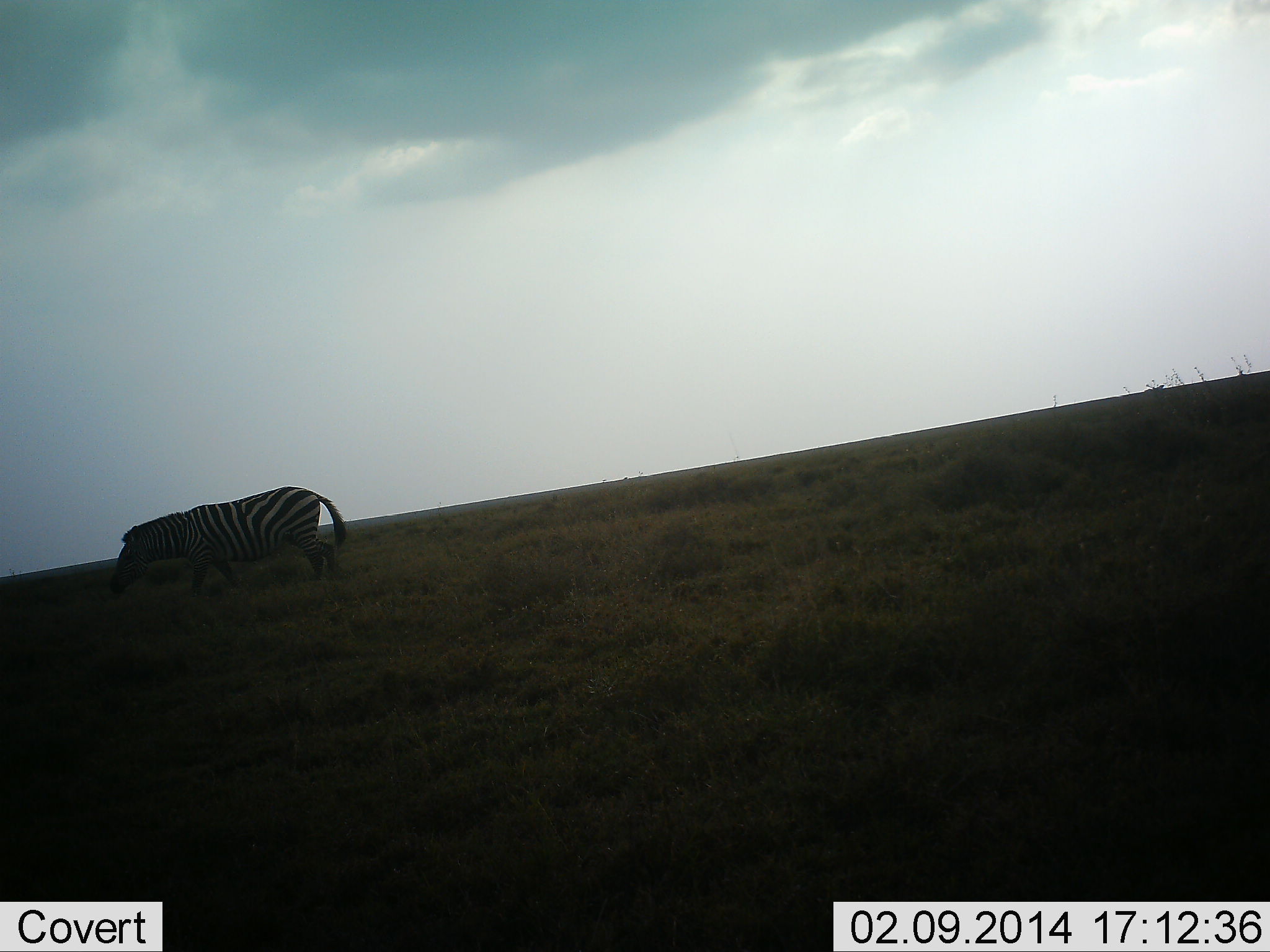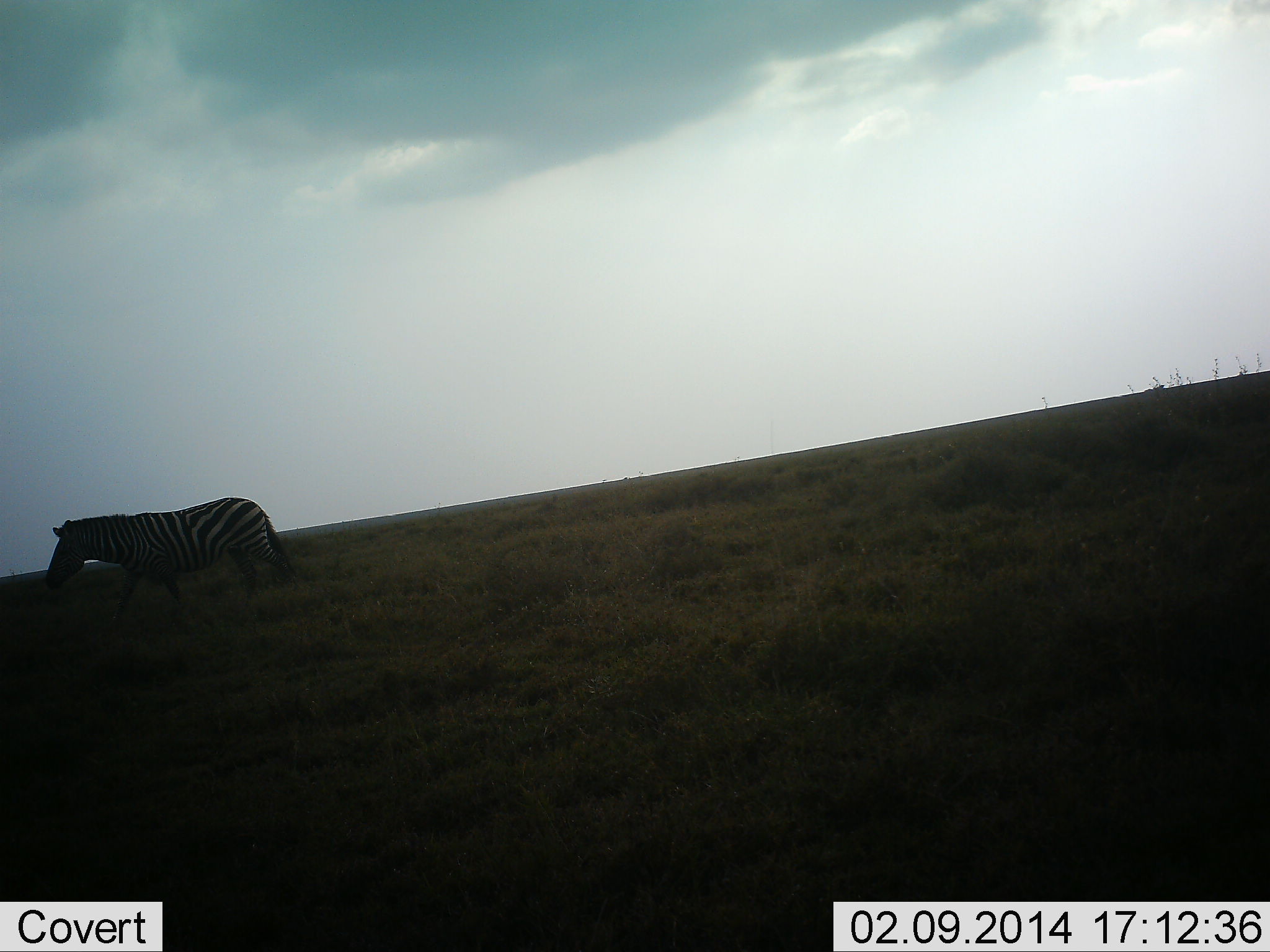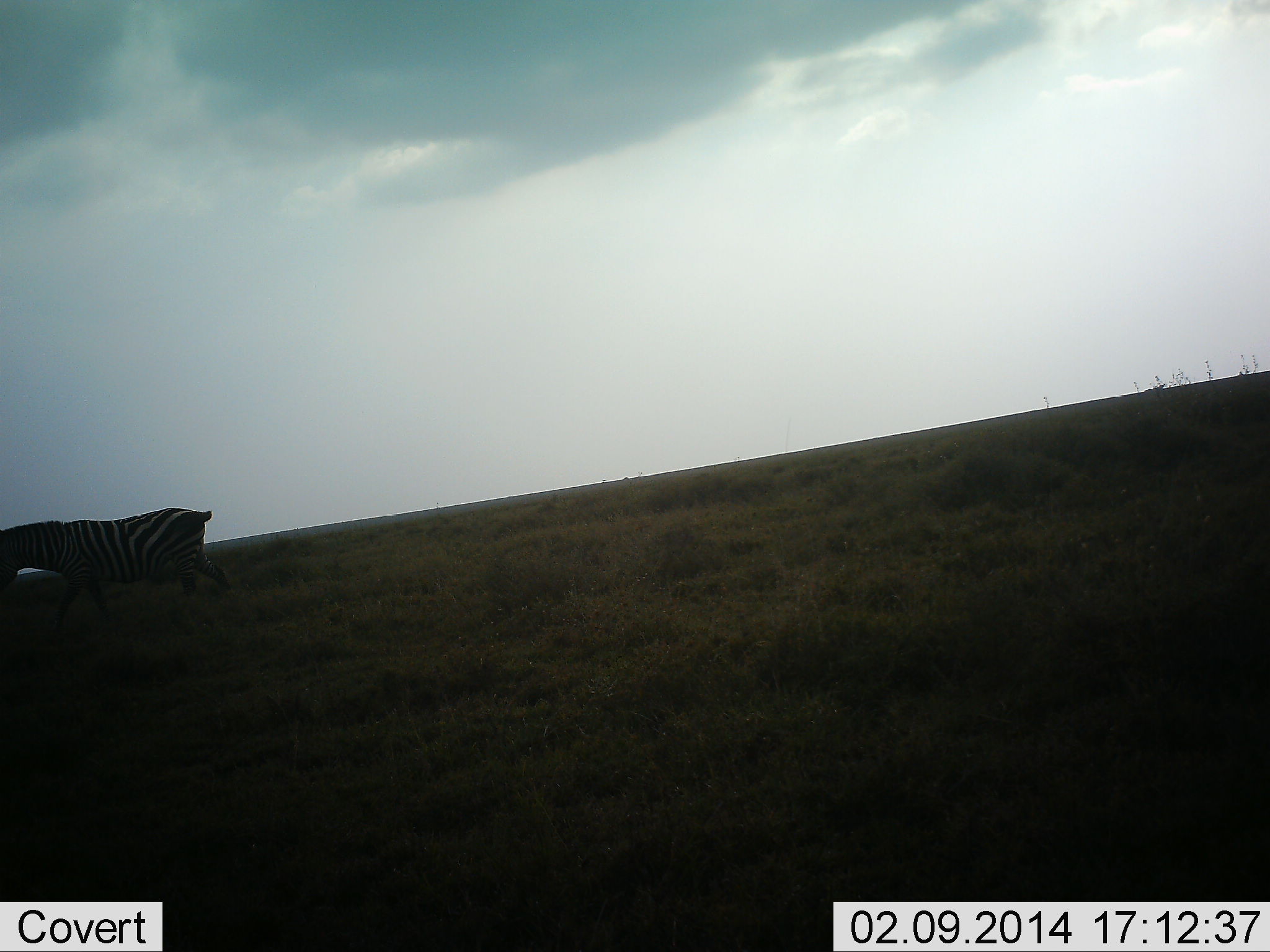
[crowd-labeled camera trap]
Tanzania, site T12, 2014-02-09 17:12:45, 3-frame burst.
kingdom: Animalia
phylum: Chordata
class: Mammalia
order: Perissodactyla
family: Equidae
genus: Equus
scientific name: Equus quagga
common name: plains zebra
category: zebra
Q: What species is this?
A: Zebra (plains zebra) (Equus quagga).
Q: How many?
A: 1.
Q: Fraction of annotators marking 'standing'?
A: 0%.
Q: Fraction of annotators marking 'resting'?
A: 0%.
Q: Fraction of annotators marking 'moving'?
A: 100%.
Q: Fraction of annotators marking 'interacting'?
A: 0%.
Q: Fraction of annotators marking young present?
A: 0%.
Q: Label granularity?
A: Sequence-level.